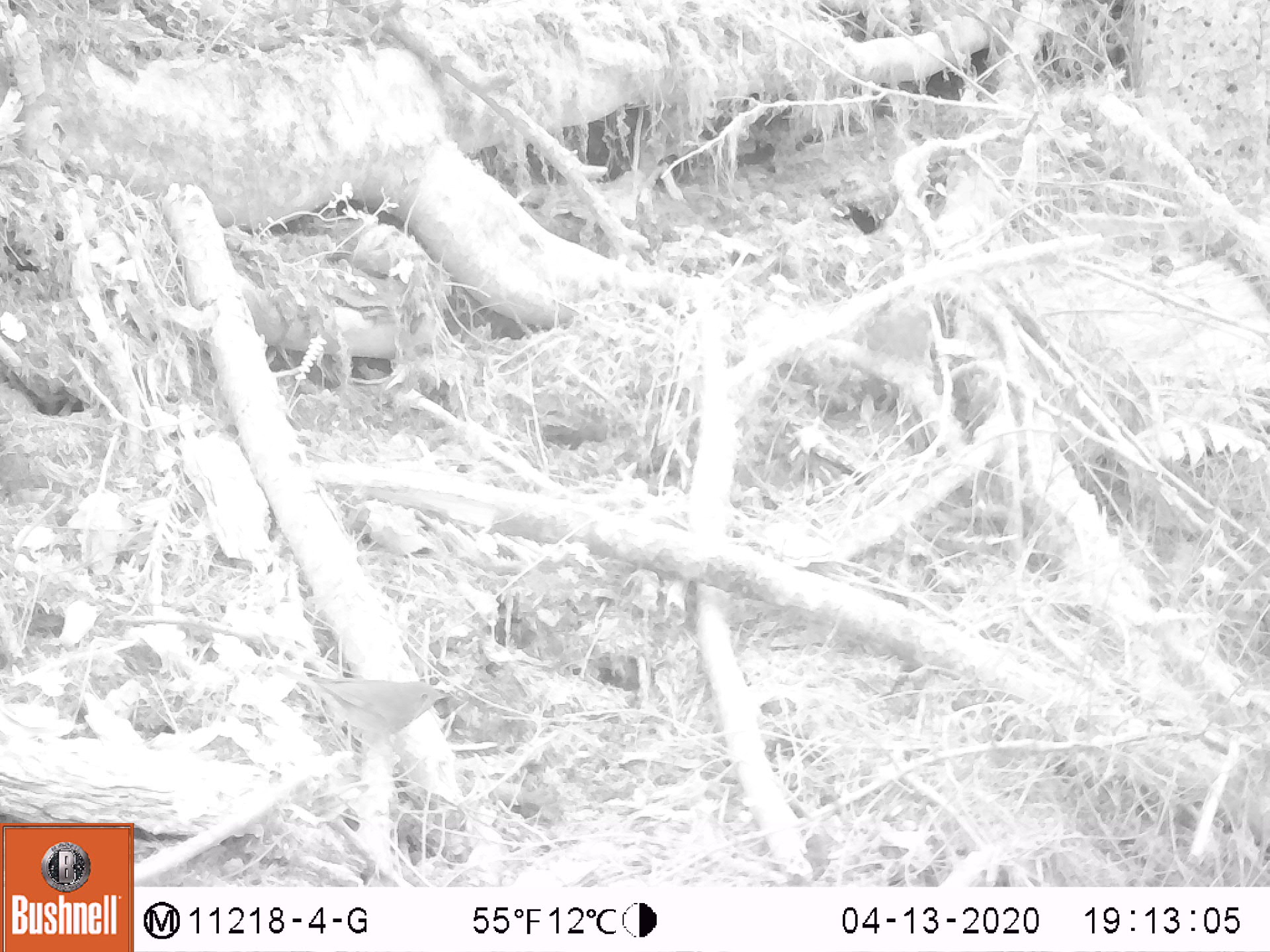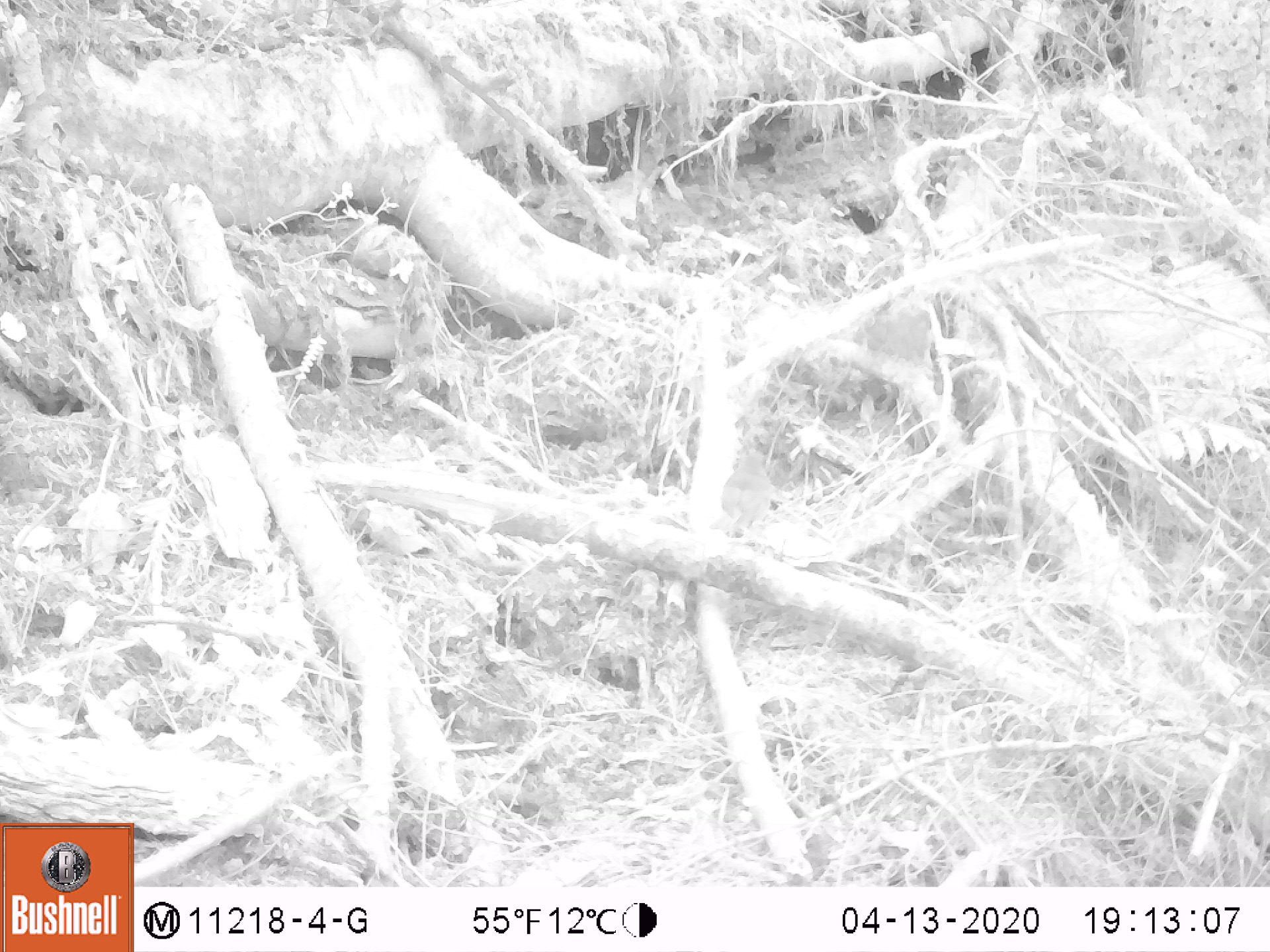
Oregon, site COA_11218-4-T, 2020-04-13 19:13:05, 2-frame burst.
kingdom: Animalia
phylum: Chordata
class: Aves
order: Passeriformes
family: Turdidae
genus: Catharus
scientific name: Catharus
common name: brown thrushes and nightingale-thrushes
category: catharus species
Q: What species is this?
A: Catharus species (brown thrushes and nightingale-thrushes) (Catharus).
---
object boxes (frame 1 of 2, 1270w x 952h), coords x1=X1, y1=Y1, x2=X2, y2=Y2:
catharus species: x1=271, y1=656, x2=456, y2=751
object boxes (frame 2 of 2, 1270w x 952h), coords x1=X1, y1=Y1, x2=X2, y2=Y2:
catharus species: x1=712, y1=449, x2=781, y2=536